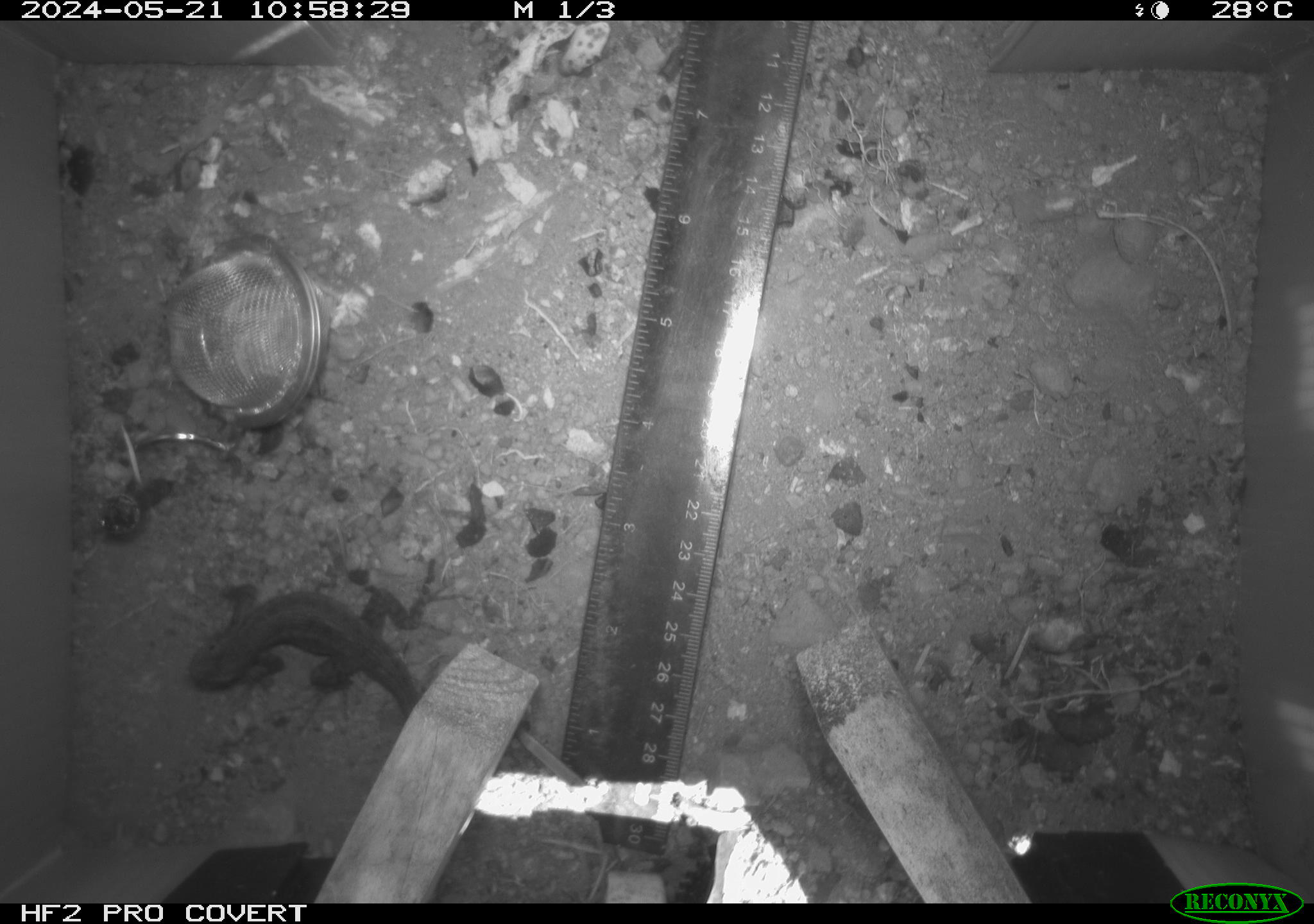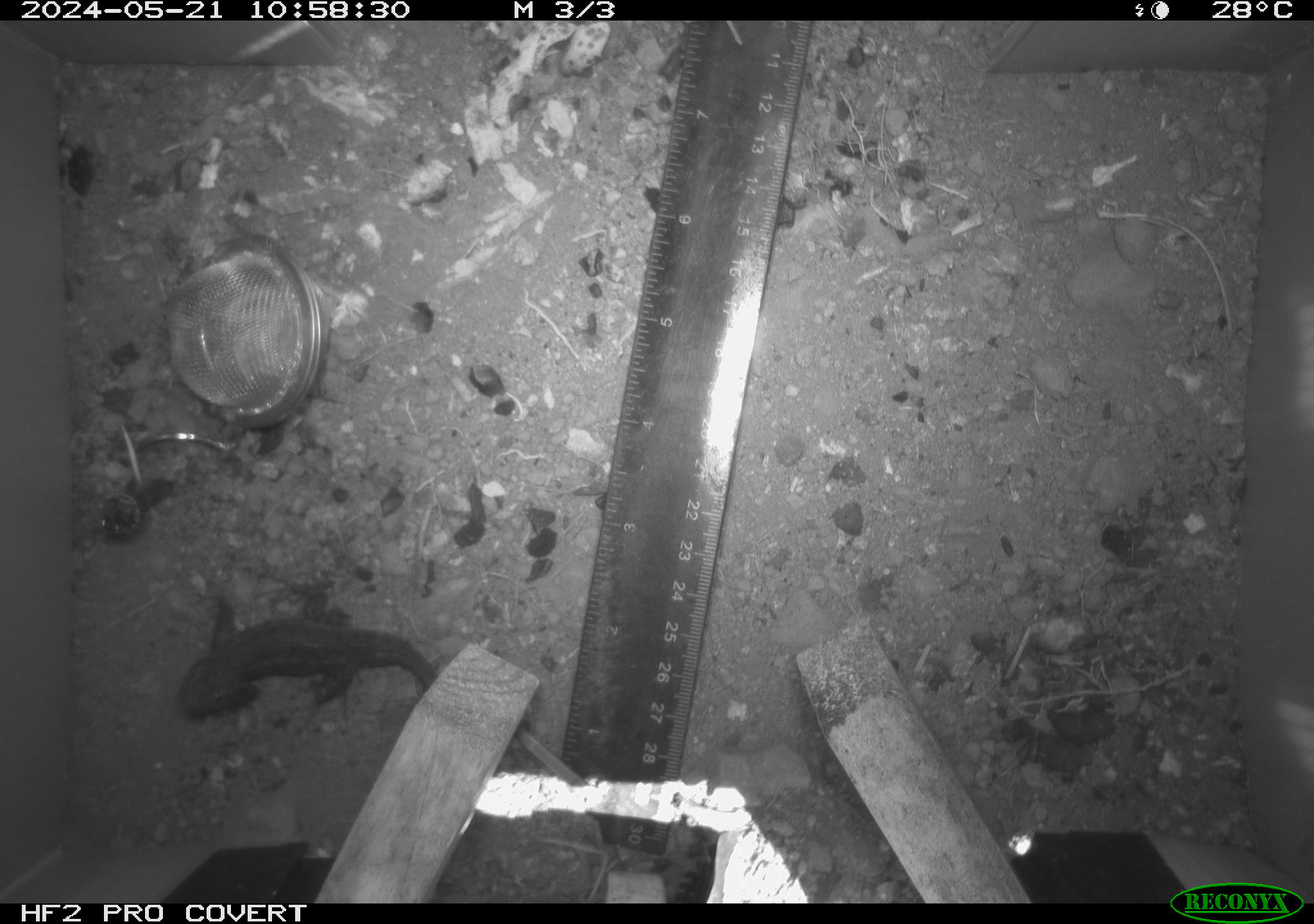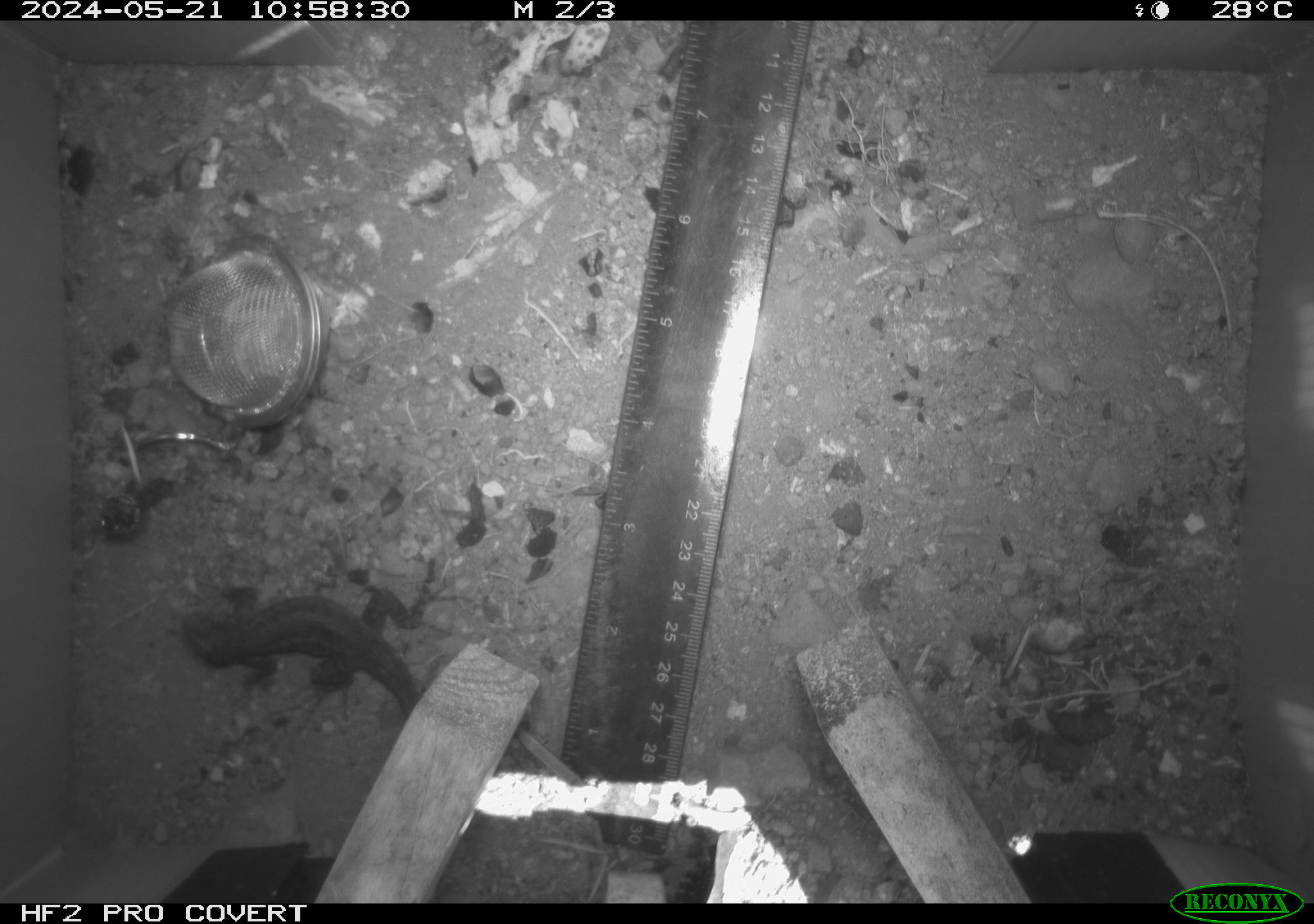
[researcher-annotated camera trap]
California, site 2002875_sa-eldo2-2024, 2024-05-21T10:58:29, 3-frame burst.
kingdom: Animalia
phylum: Chordata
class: Reptilia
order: Squamata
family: Phrynosomatidae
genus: Sceloporus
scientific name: Sceloporus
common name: spiny lizards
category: sceloporus species